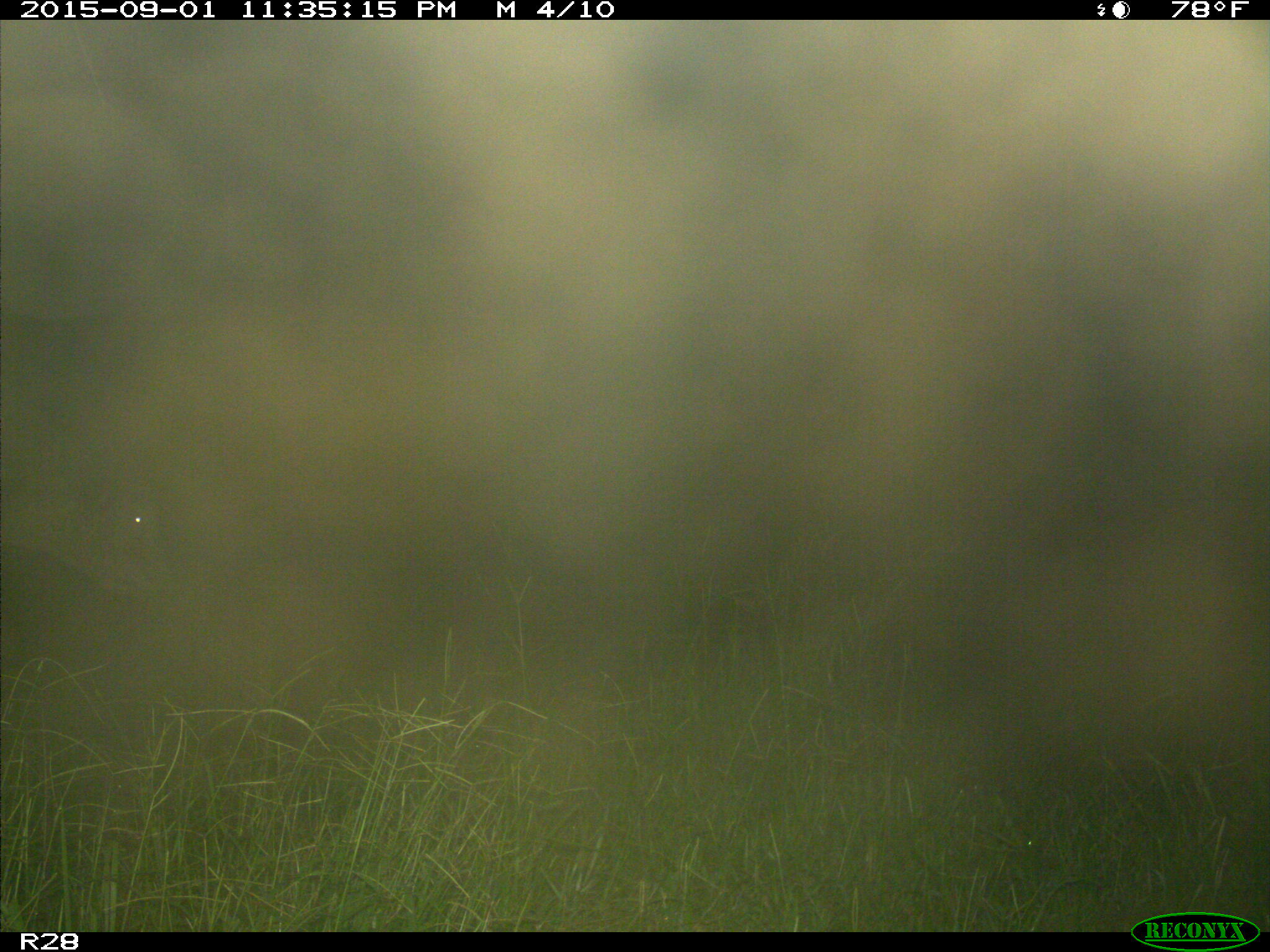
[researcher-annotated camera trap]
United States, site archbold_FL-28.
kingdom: Animalia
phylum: Chordata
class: Mammalia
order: Artiodactyla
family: Bovidae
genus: Bos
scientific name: Bos taurus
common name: domestic cow